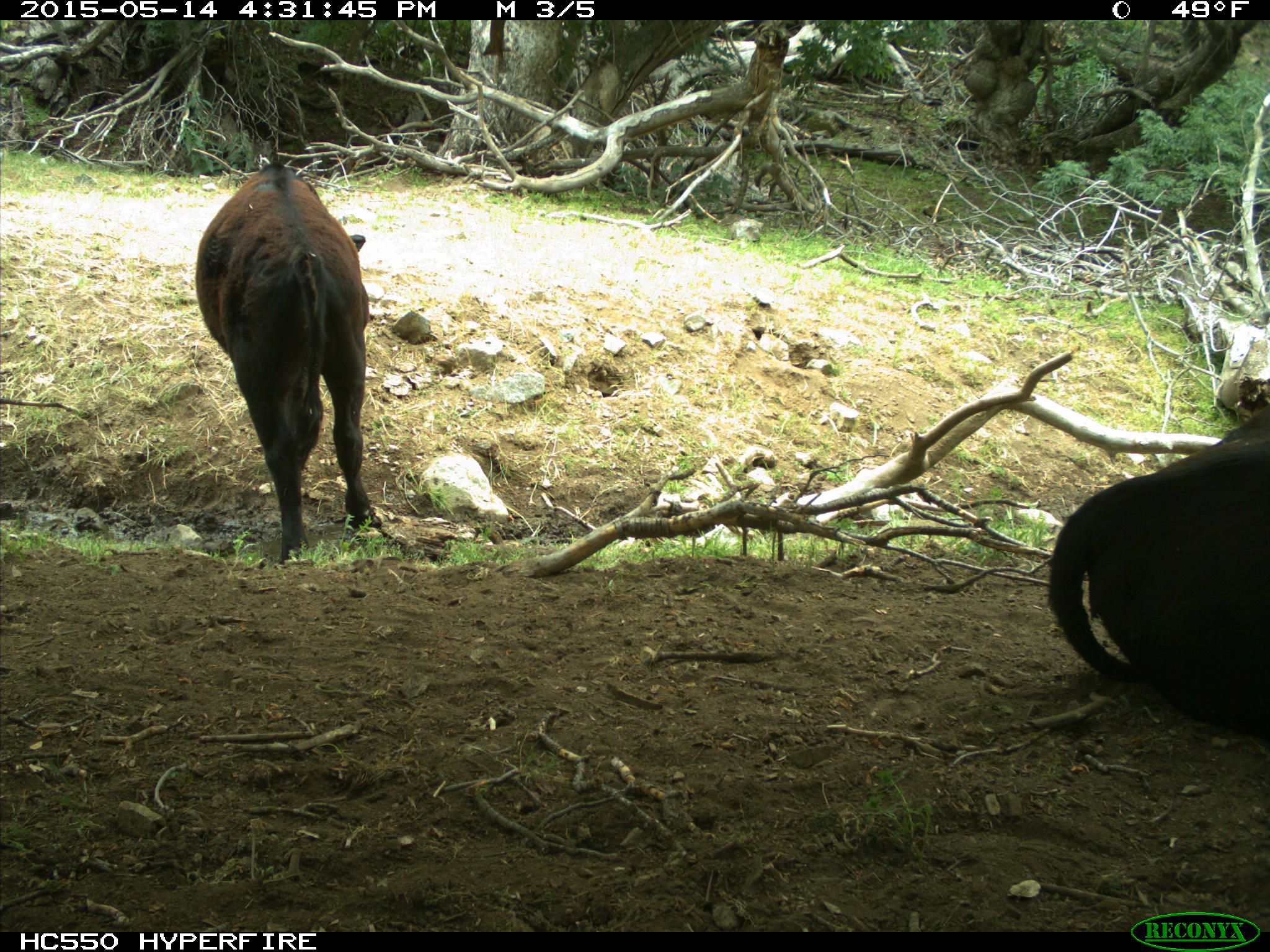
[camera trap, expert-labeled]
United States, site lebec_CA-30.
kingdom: Animalia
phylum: Chordata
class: Mammalia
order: Artiodactyla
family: Bovidae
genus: Bos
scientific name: Bos taurus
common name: domestic cow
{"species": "Bos taurus (domestic cow)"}